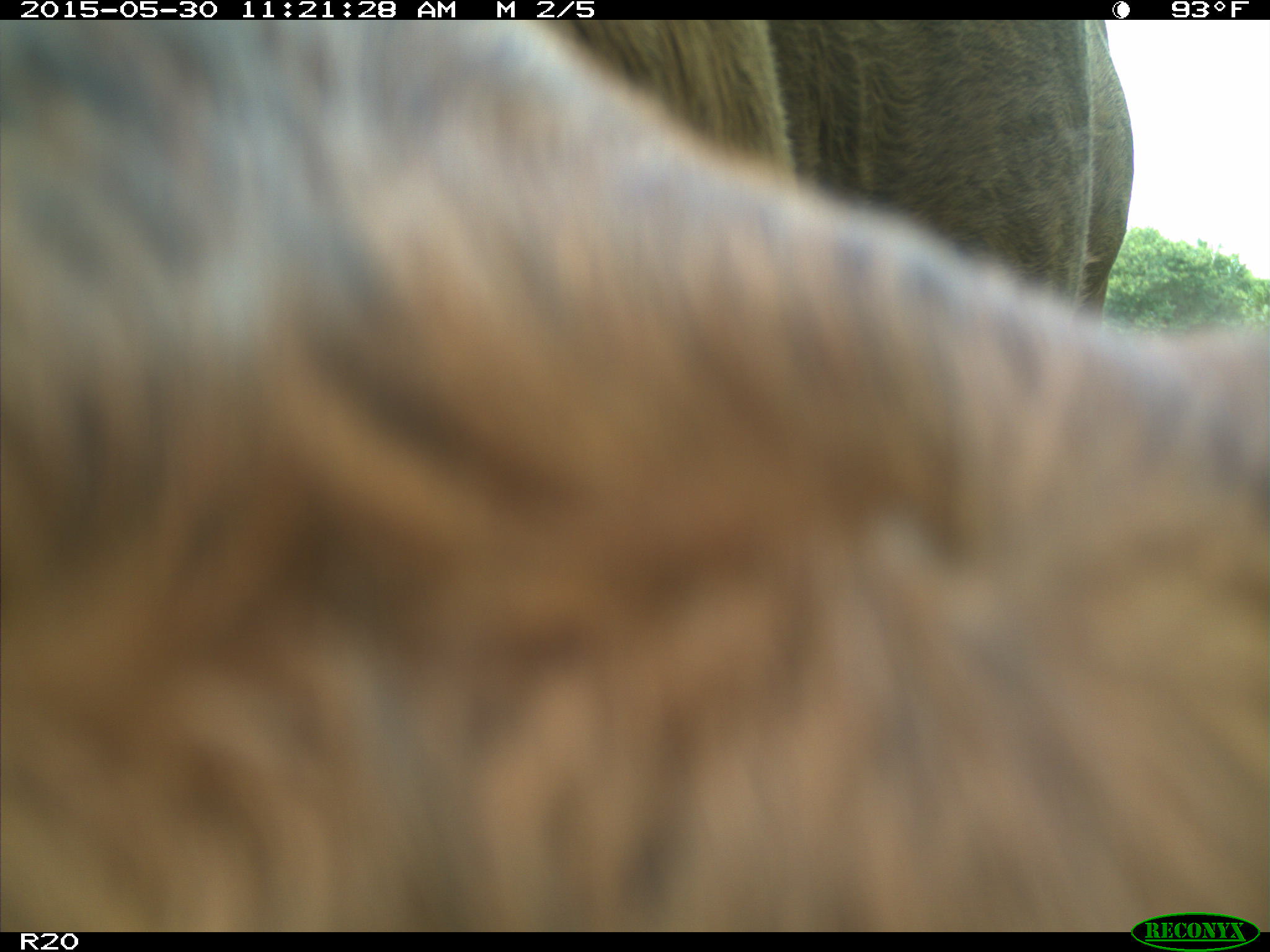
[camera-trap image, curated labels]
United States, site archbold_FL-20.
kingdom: Animalia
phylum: Chordata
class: Mammalia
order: Artiodactyla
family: Bovidae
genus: Bos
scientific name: Bos taurus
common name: domestic cow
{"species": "Bos taurus (domestic cow)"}